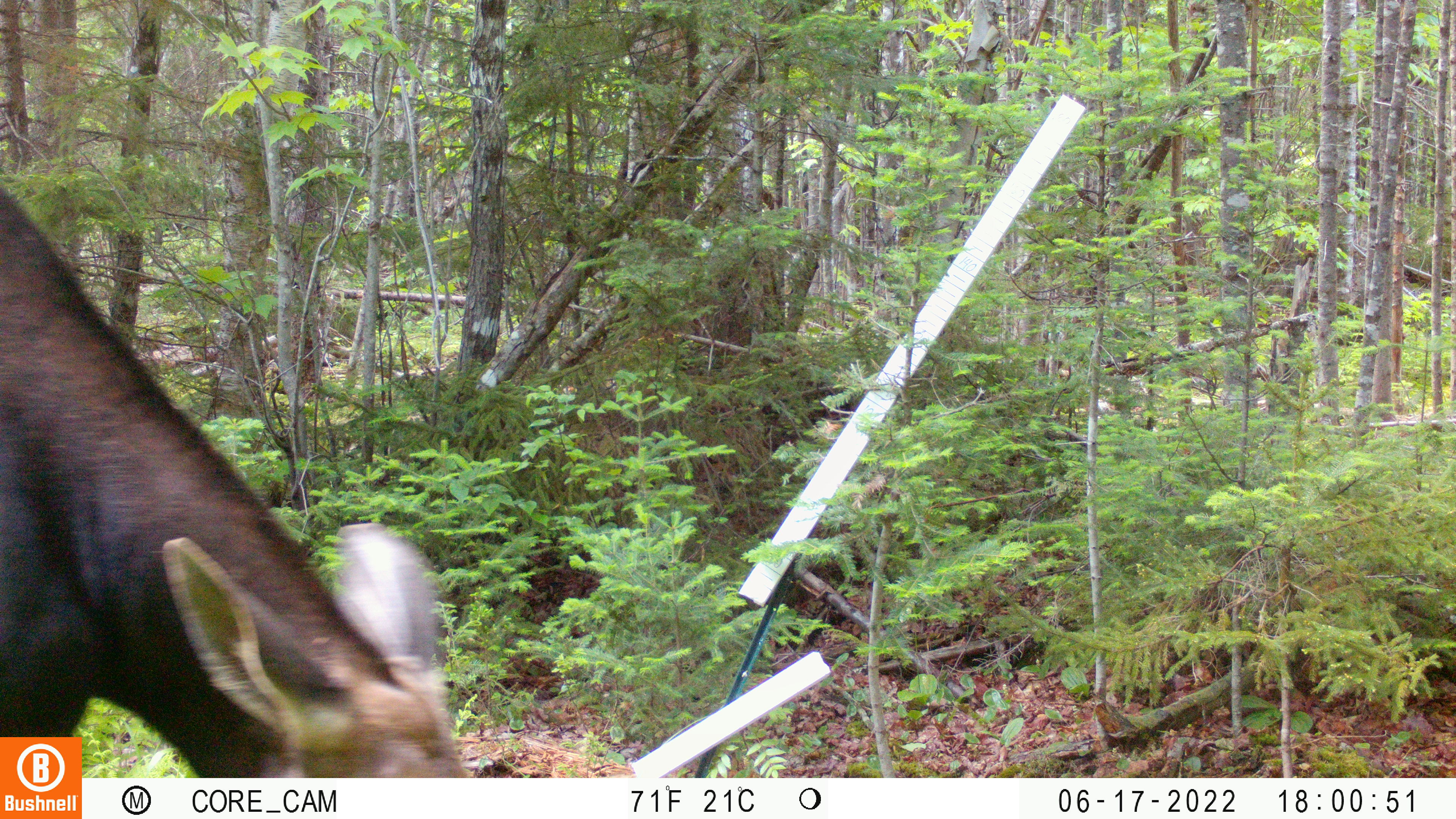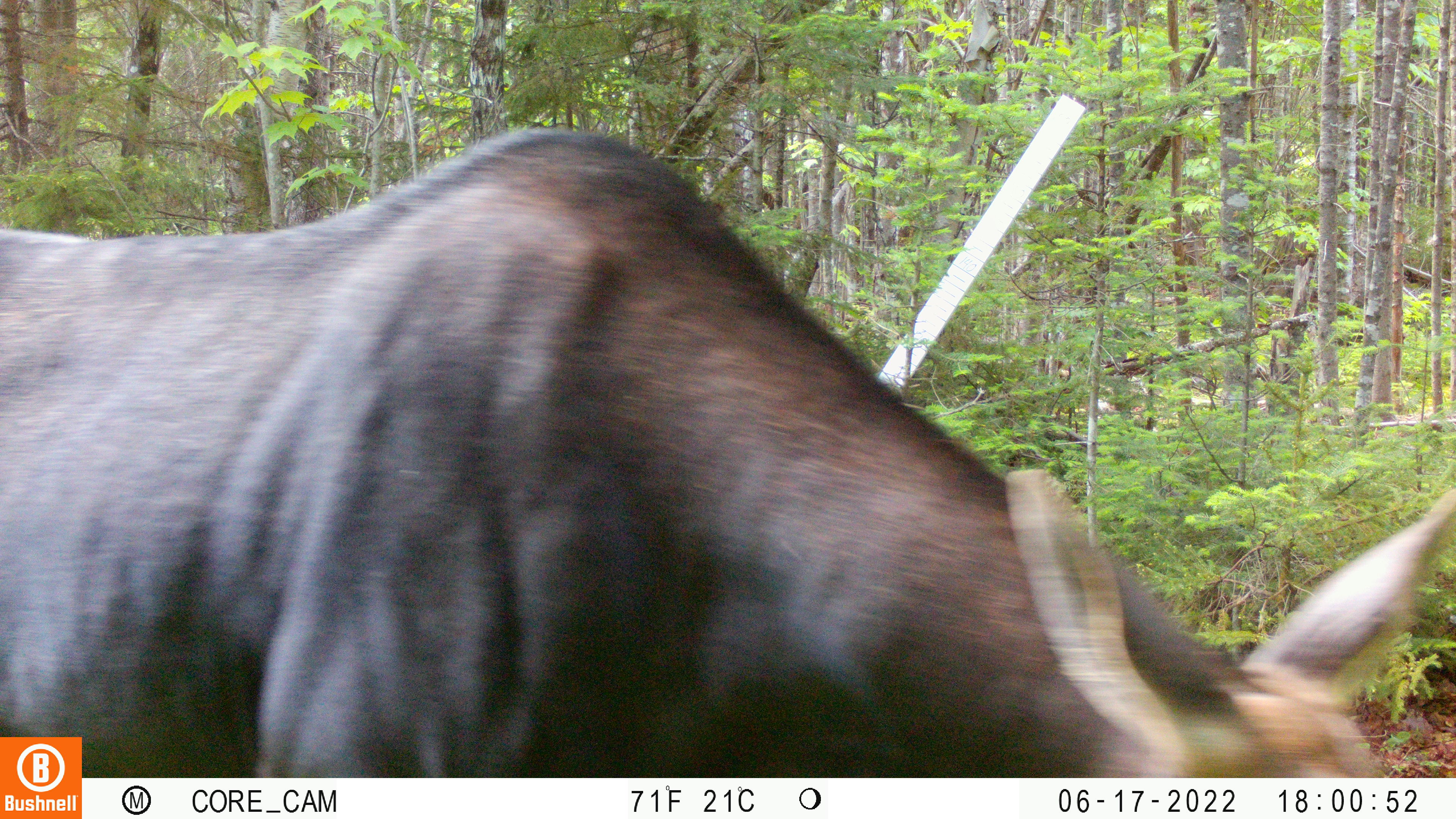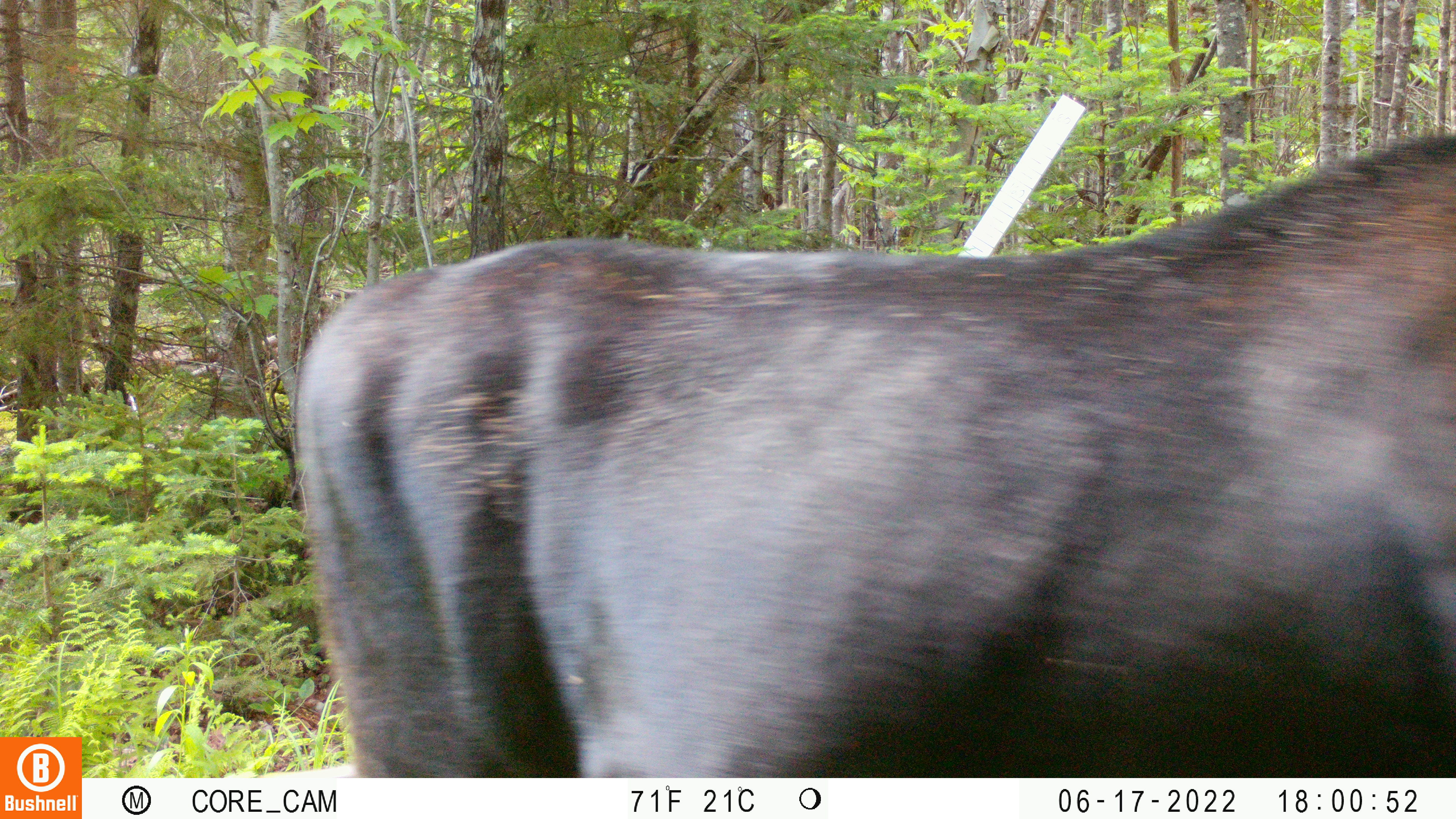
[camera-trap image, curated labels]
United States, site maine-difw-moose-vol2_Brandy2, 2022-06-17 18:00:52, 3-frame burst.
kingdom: Animalia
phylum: Chordata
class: Mammalia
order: Artiodactyla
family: Cervidae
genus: Alces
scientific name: Alces alces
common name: moose